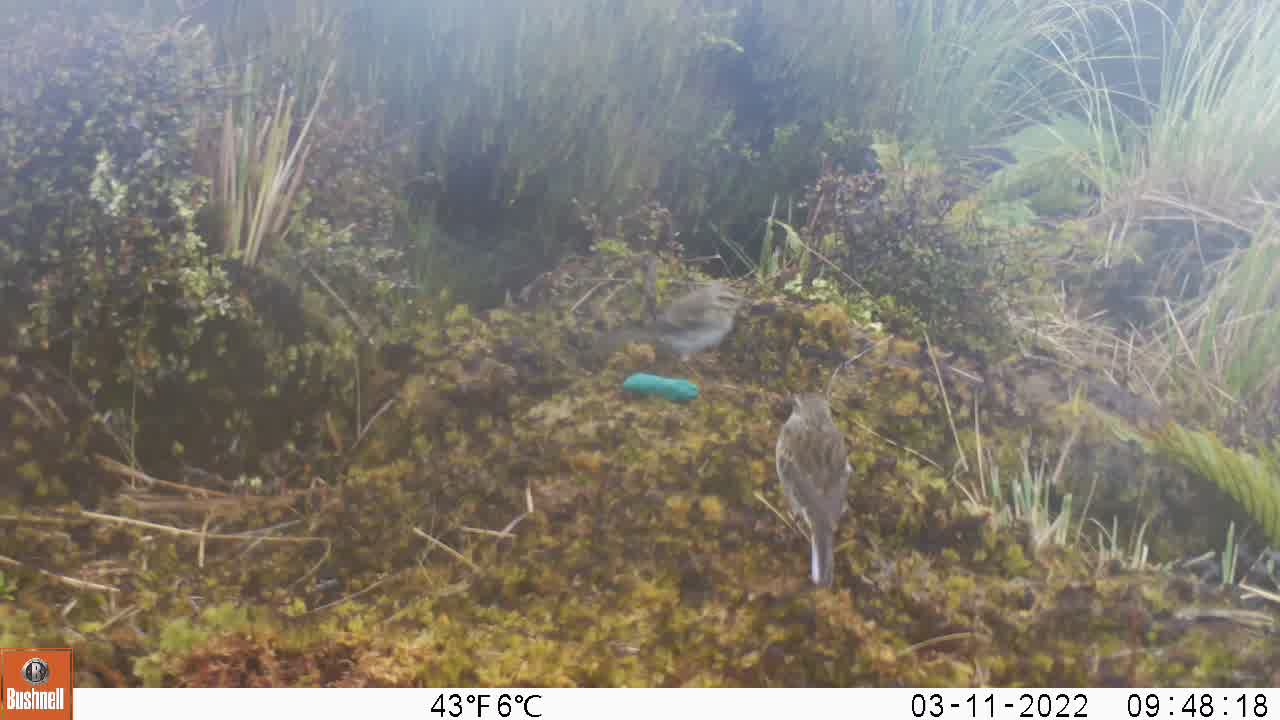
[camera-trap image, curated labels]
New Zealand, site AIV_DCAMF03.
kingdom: Animalia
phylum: Chordata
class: Aves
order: Passeriformes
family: Motacillidae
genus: Anthus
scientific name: Anthus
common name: pipit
Pipit (Anthus).